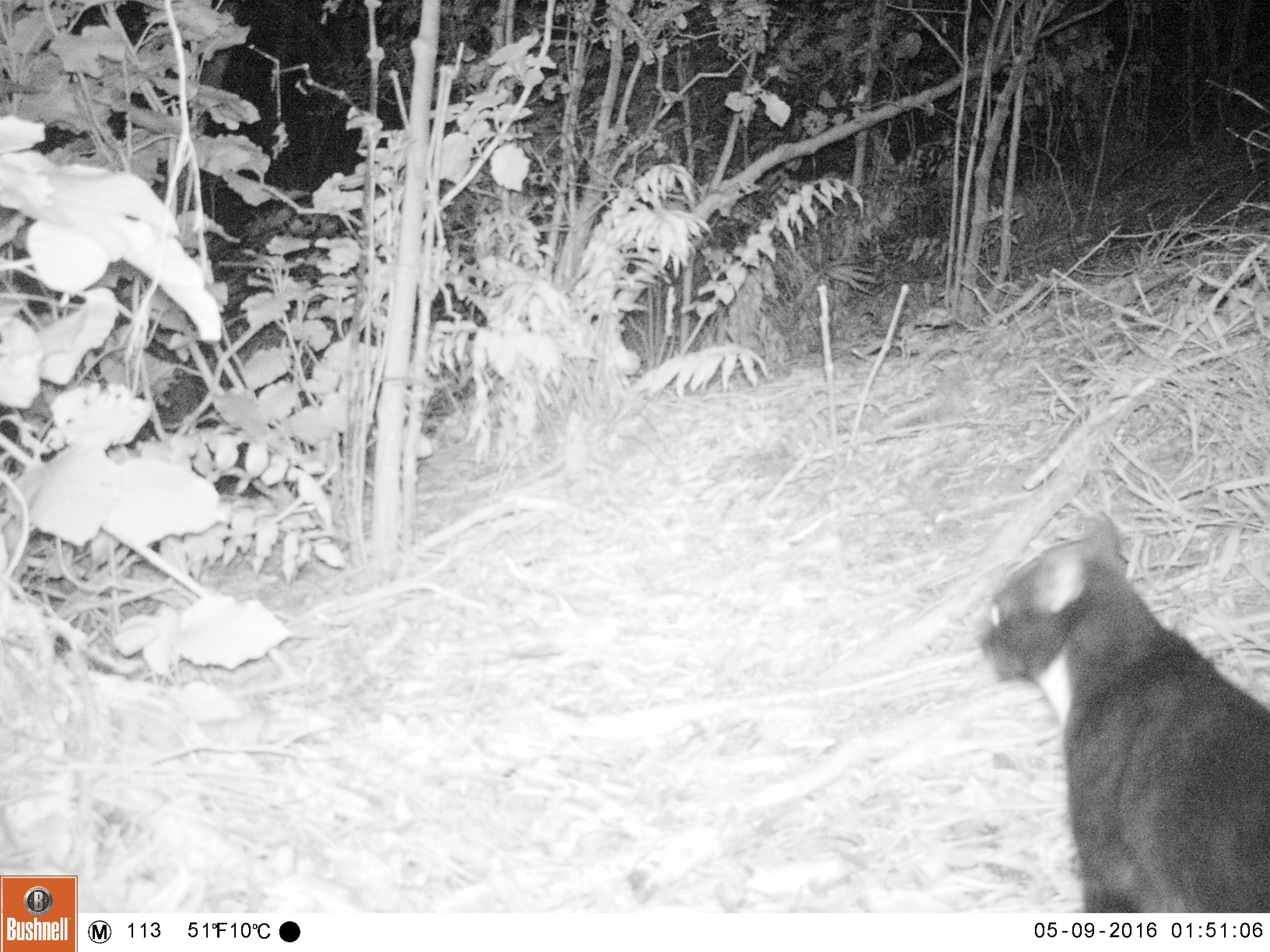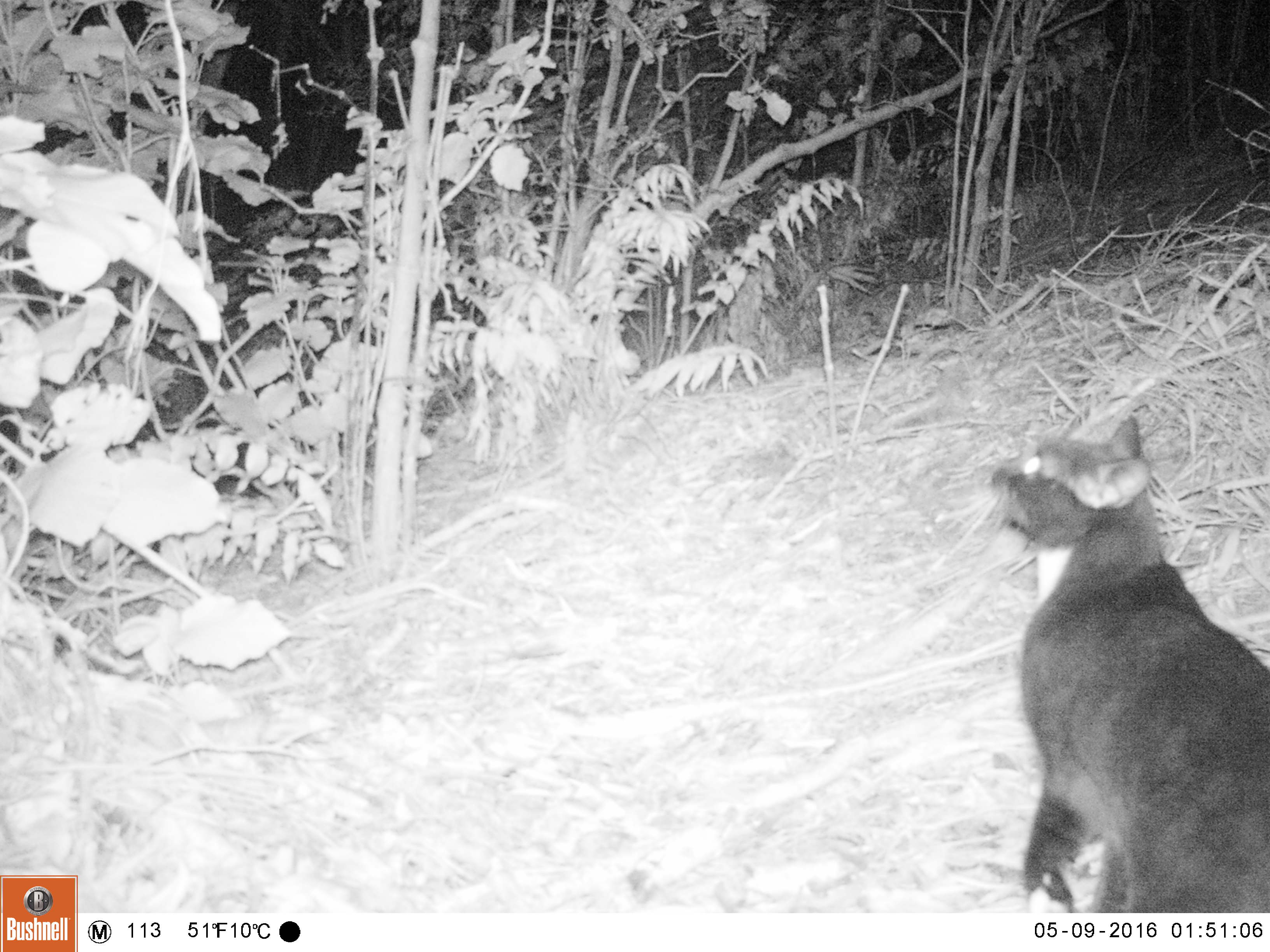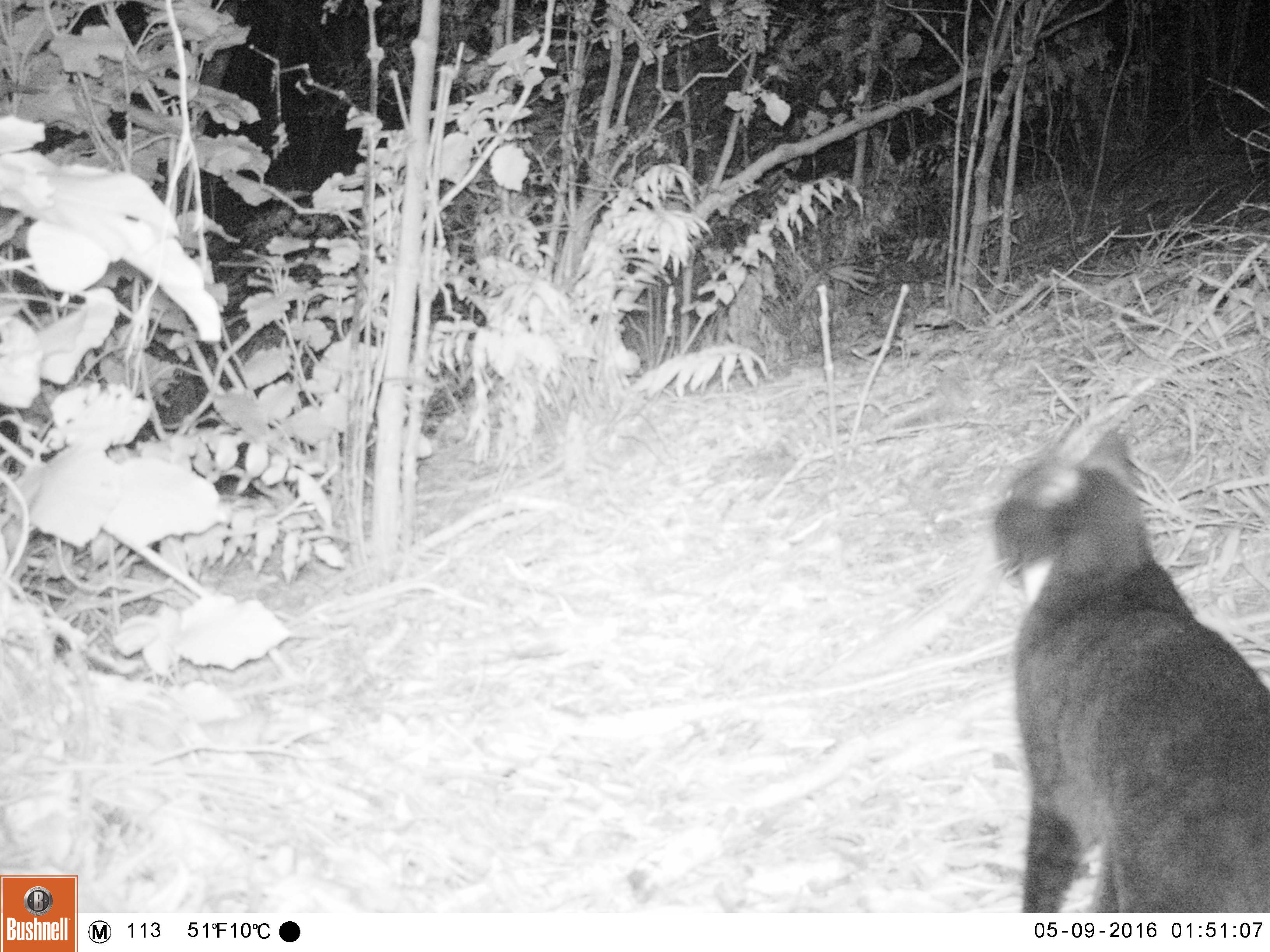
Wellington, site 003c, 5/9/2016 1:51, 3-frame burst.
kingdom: Animalia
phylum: Chordata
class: Mammalia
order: Carnivora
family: Felidae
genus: Felis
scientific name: Felis catus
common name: cat